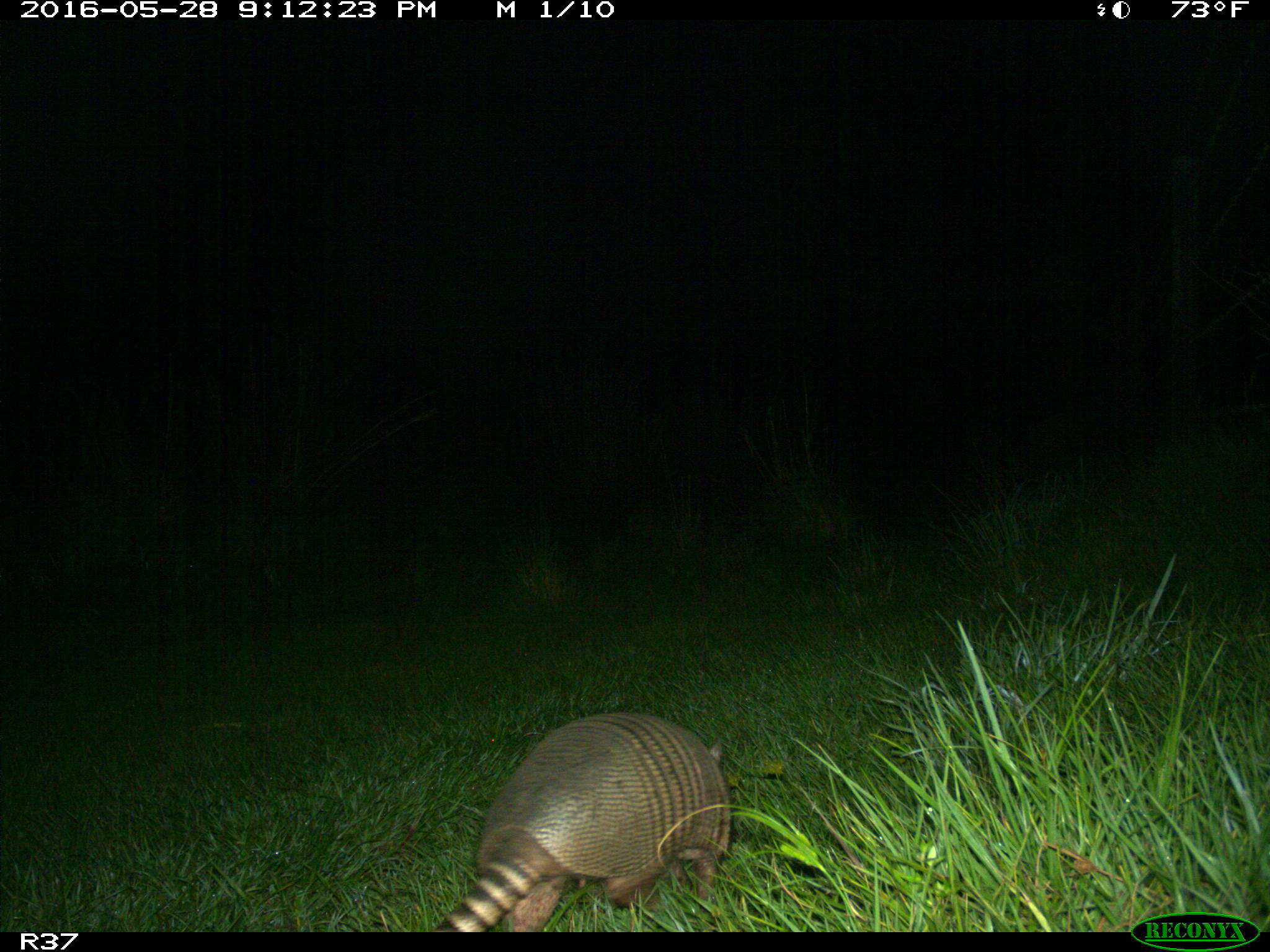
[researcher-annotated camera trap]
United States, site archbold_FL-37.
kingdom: Animalia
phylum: Chordata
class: Mammalia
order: Cingulata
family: Dasypodidae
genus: Dasypus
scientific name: Dasypus novemcinctus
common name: nine-banded armadillo